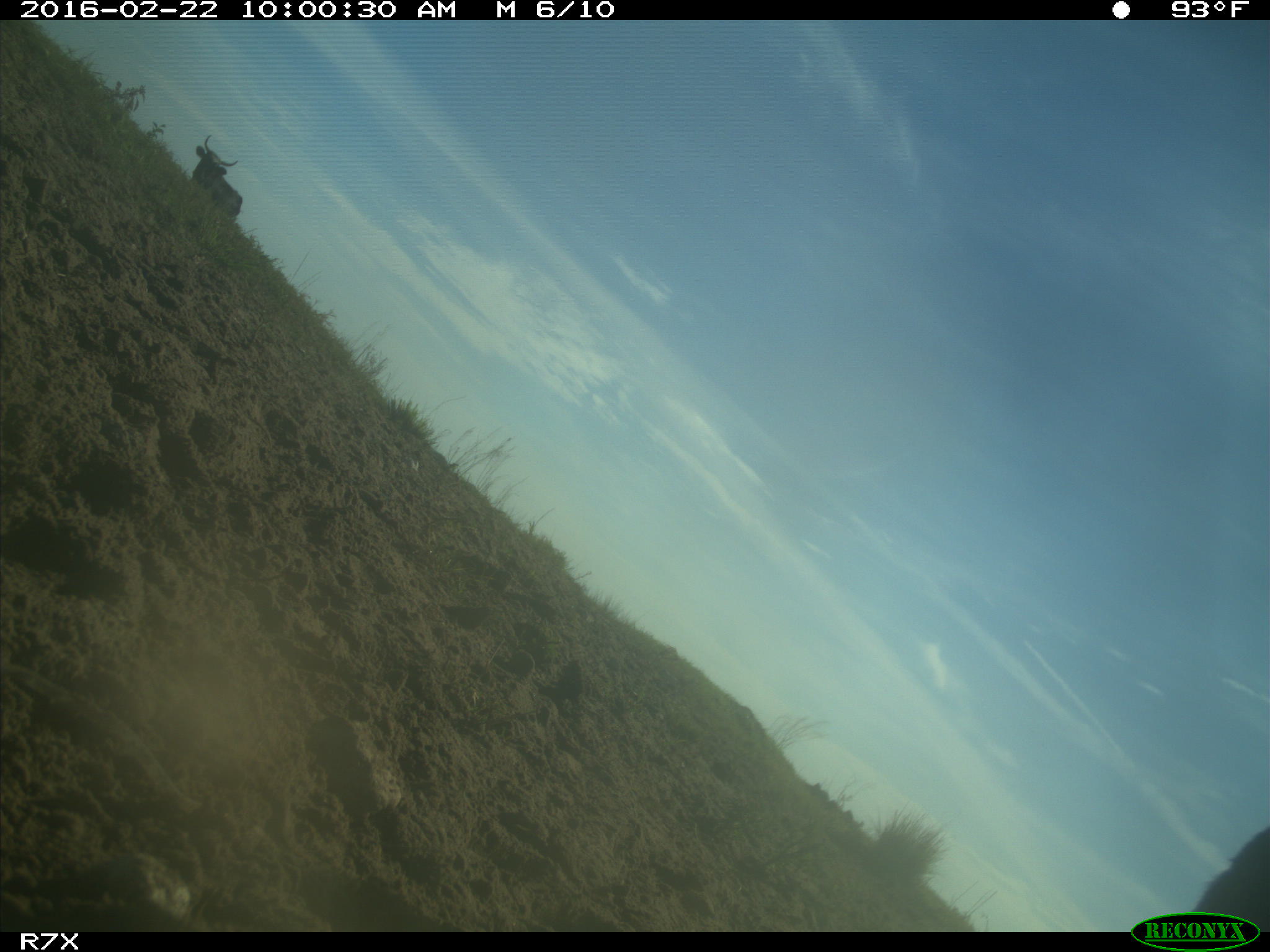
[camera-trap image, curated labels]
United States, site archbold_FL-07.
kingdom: Animalia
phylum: Chordata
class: Mammalia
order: Artiodactyla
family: Bovidae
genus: Bos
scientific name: Bos taurus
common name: domestic cow